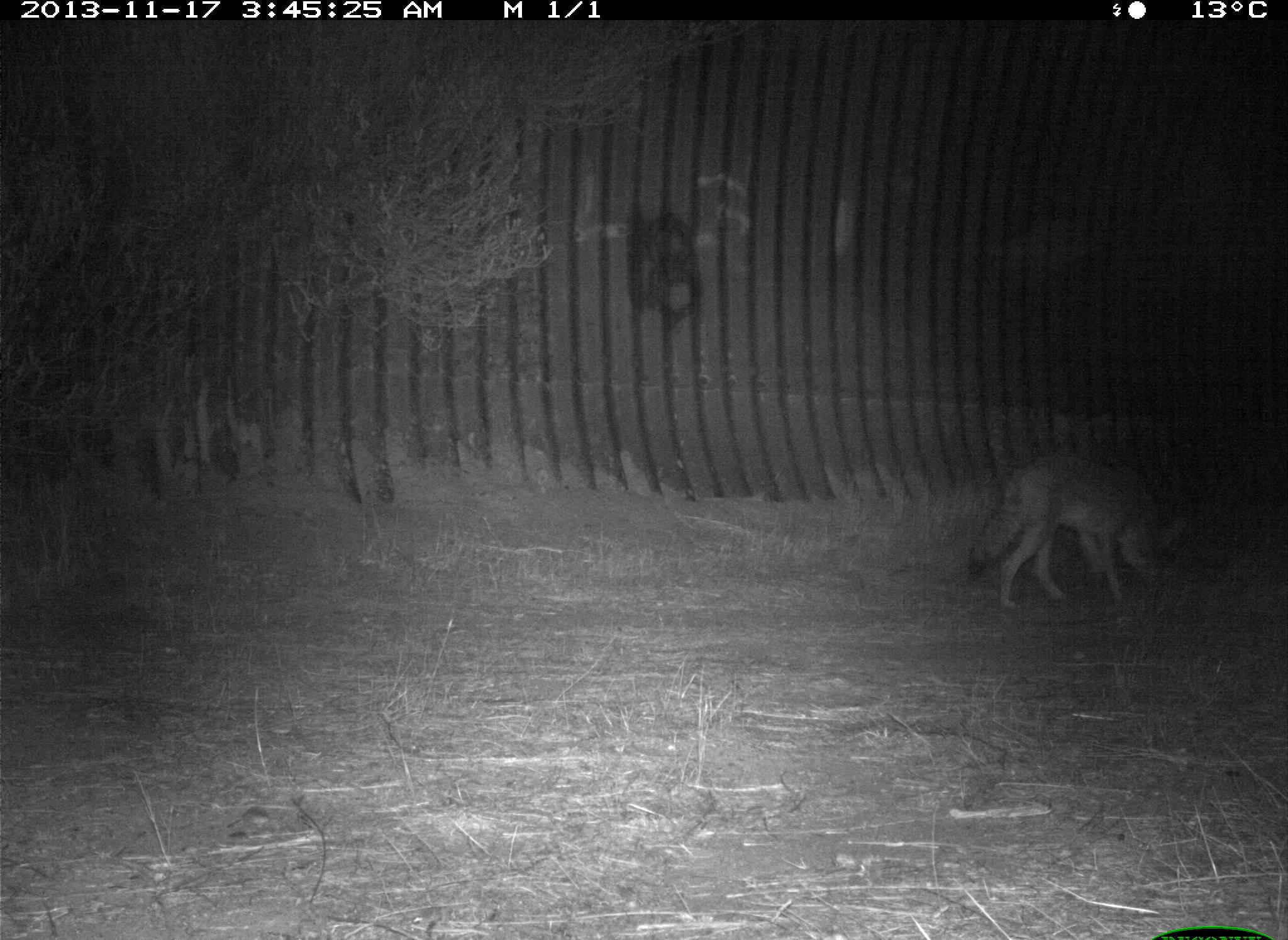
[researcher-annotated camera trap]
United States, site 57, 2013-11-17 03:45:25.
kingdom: Animalia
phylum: Chordata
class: Mammalia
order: Carnivora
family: Canidae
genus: Canis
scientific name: Canis latrans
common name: coyote